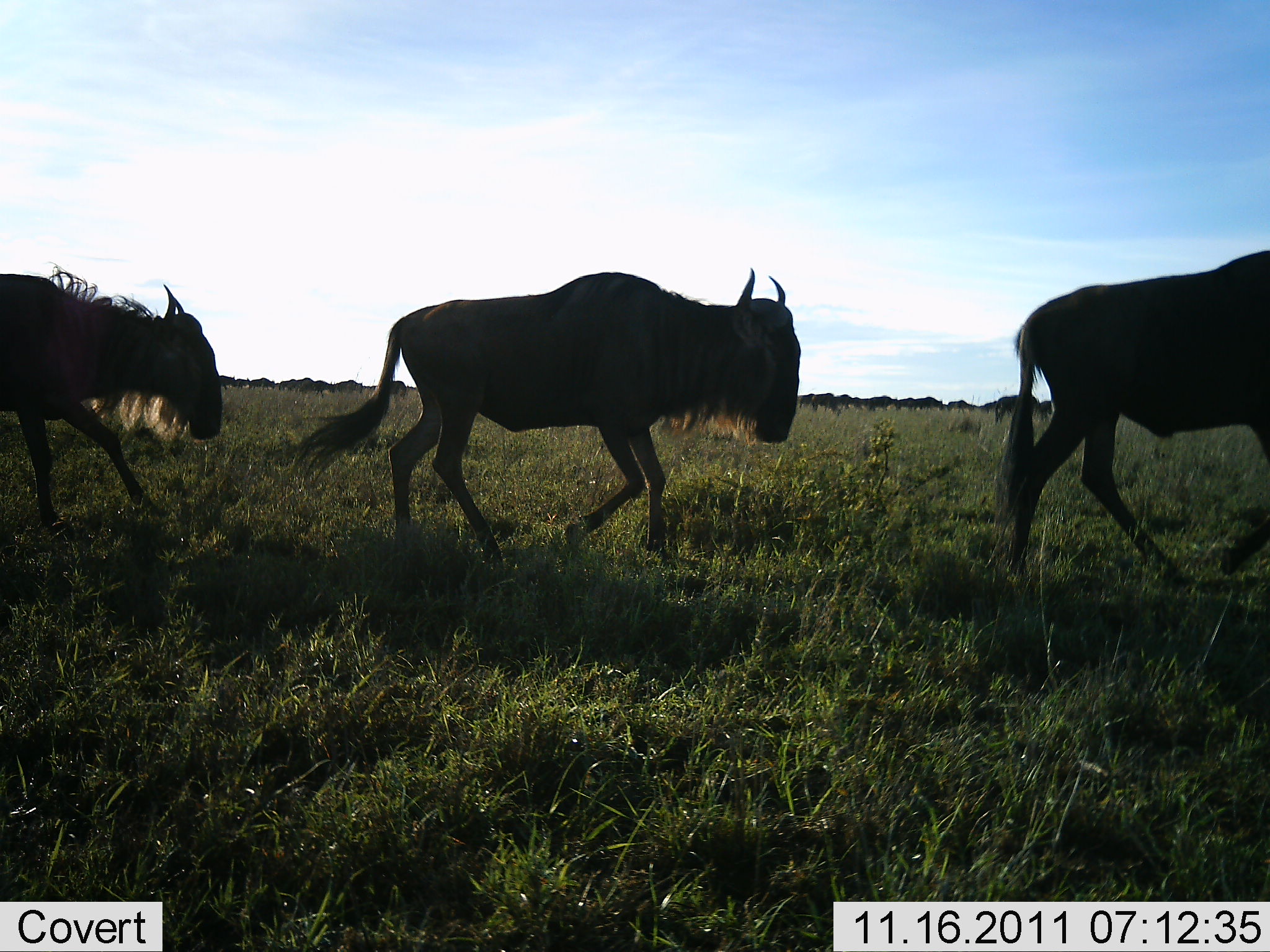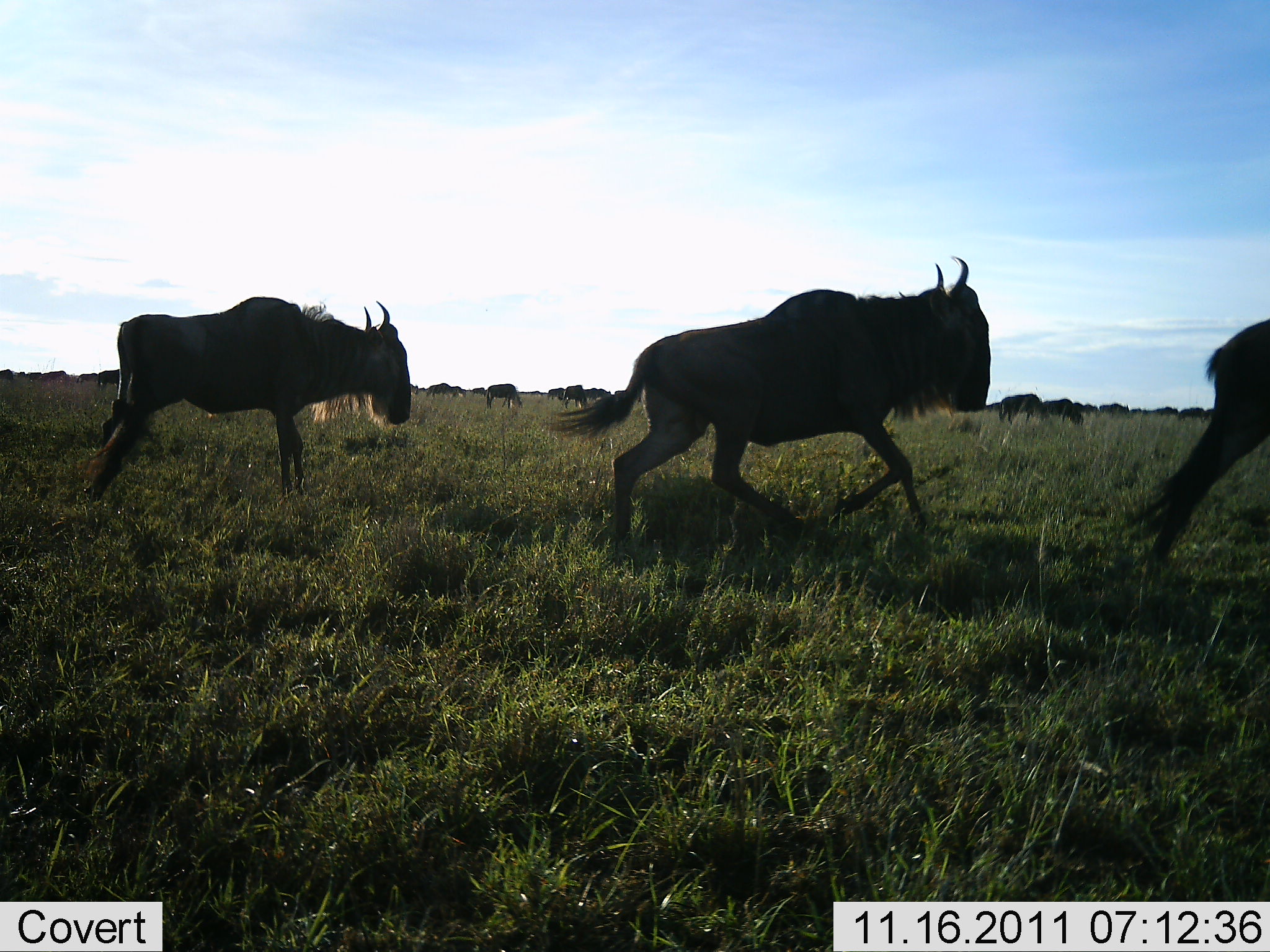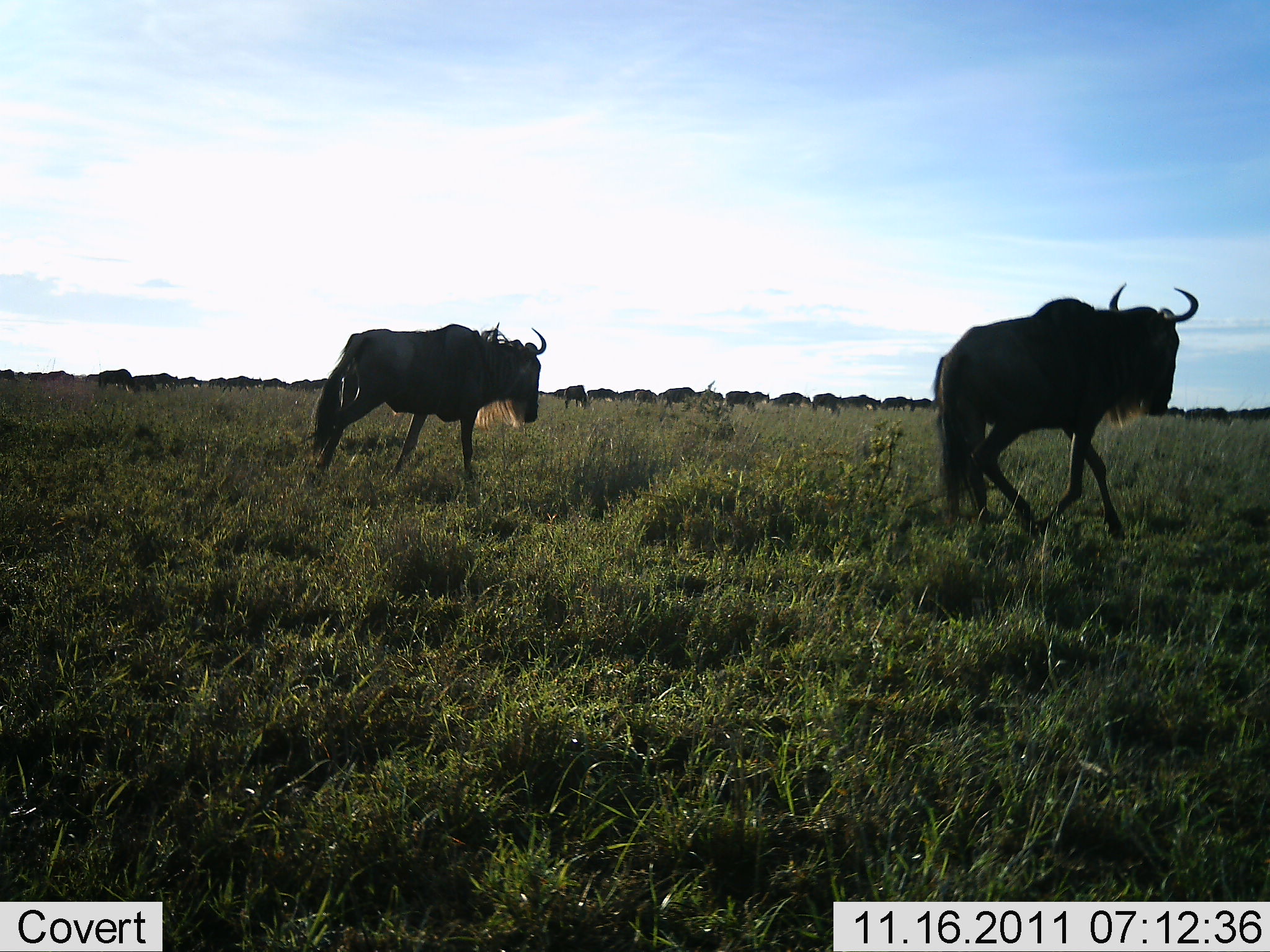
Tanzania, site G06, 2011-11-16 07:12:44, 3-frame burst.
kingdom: Animalia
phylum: Chordata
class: Mammalia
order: Artiodactyla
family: Bovidae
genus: Connochaetes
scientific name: Connochaetes taurinus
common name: blue wildebeest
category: wildebeest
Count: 11-50.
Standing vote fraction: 12%.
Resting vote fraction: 0%.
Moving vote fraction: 100%.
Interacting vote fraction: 0%.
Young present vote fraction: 0%.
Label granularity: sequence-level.